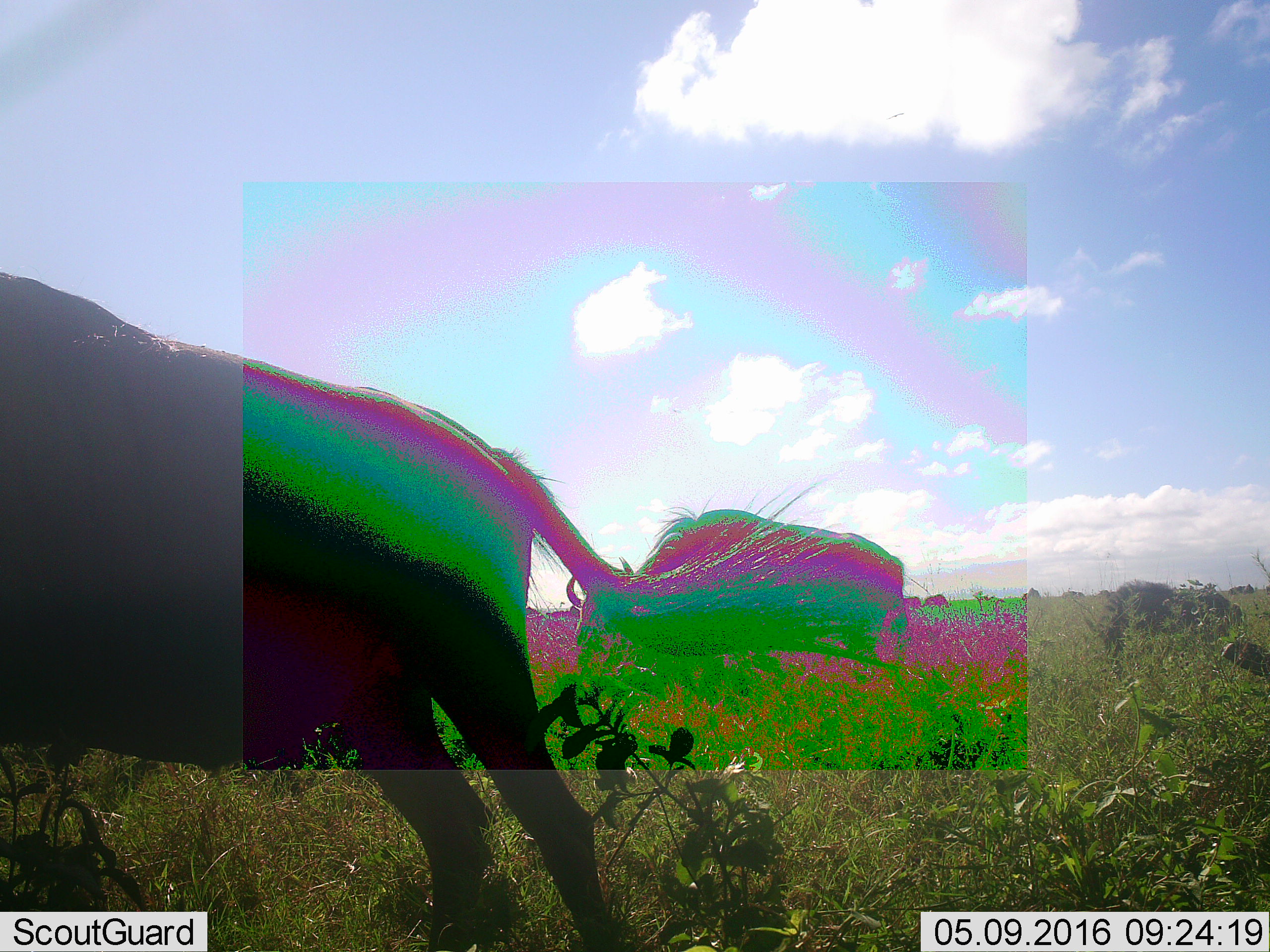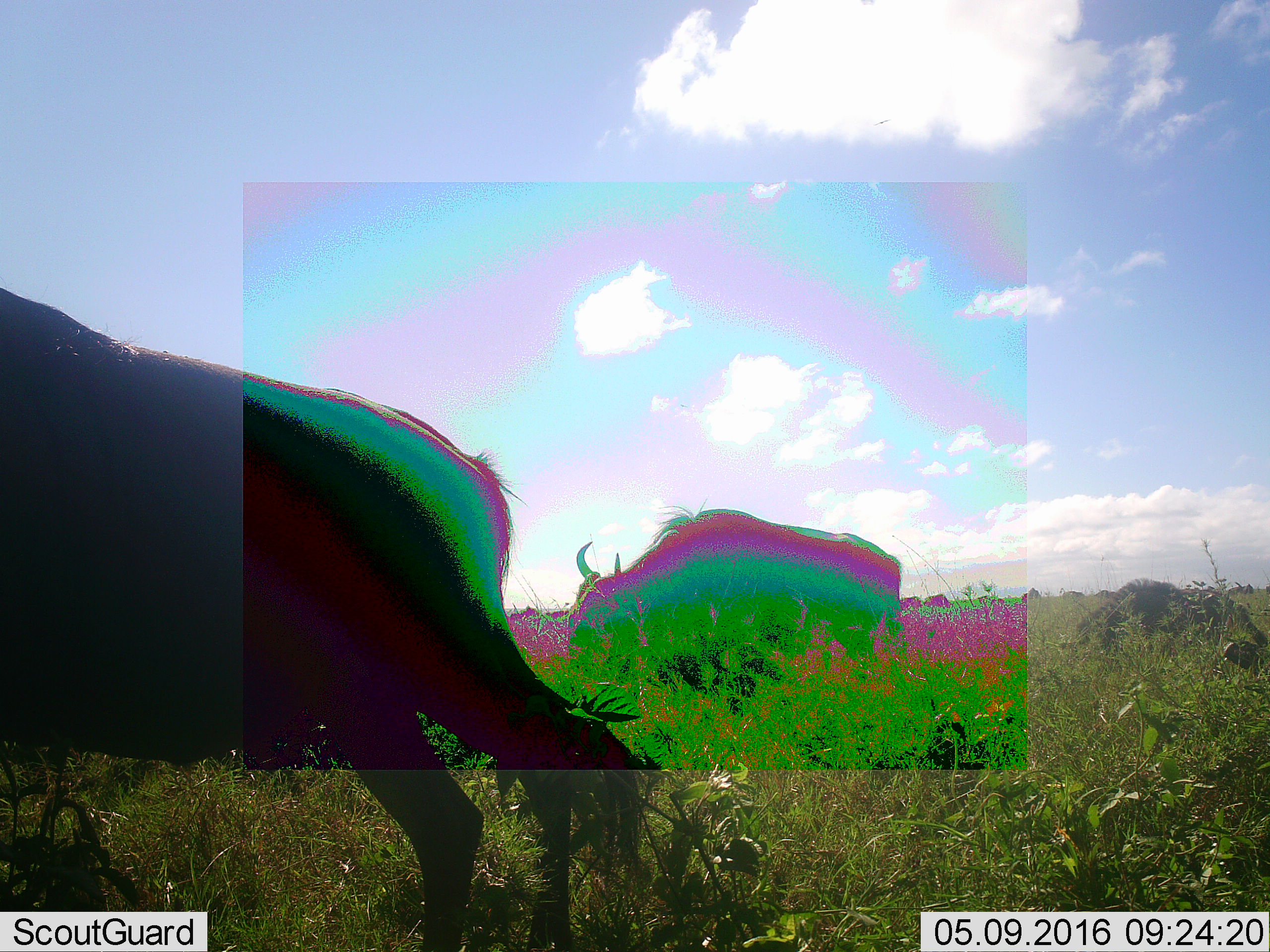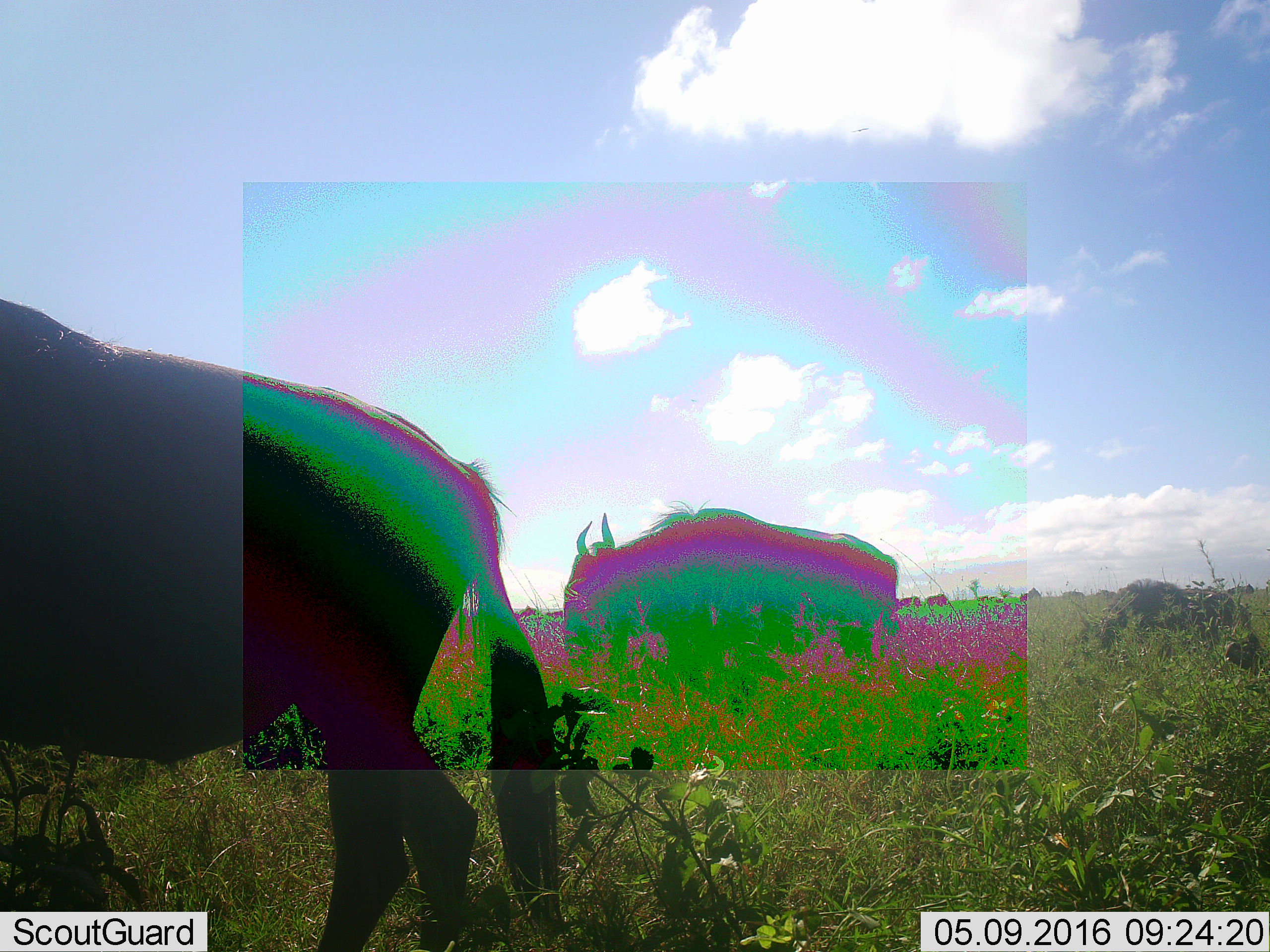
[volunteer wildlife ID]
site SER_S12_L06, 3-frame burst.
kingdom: Animalia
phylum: Chordata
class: Mammalia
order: Artiodactyla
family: Bovidae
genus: Connochaetes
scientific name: Connochaetes taurinus taurinus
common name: blue wildebeest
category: wildebeestblue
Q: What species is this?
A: Wildebeestblue (blue wildebeest) (Connochaetes taurinus taurinus).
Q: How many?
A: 11-50.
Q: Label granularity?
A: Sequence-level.